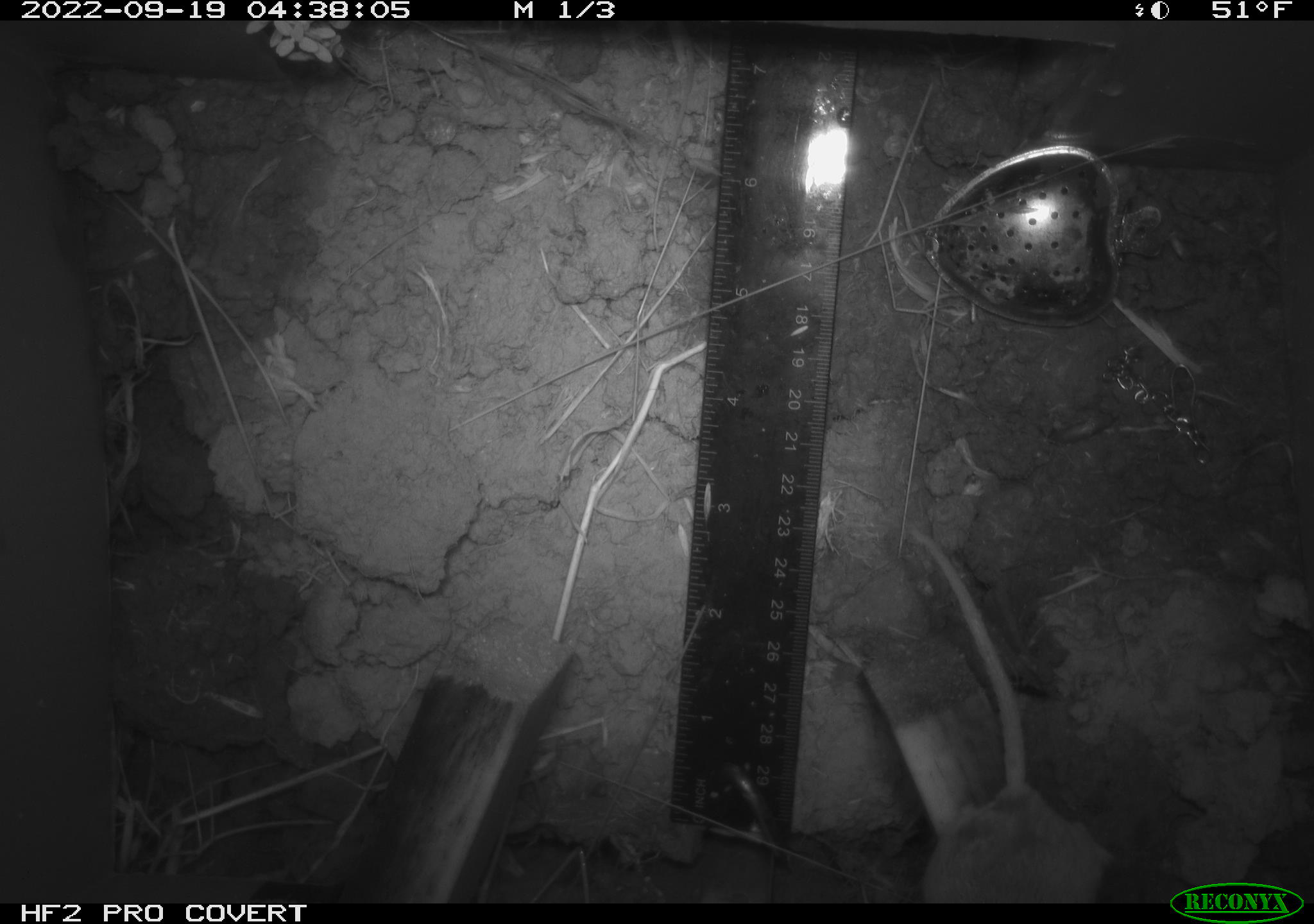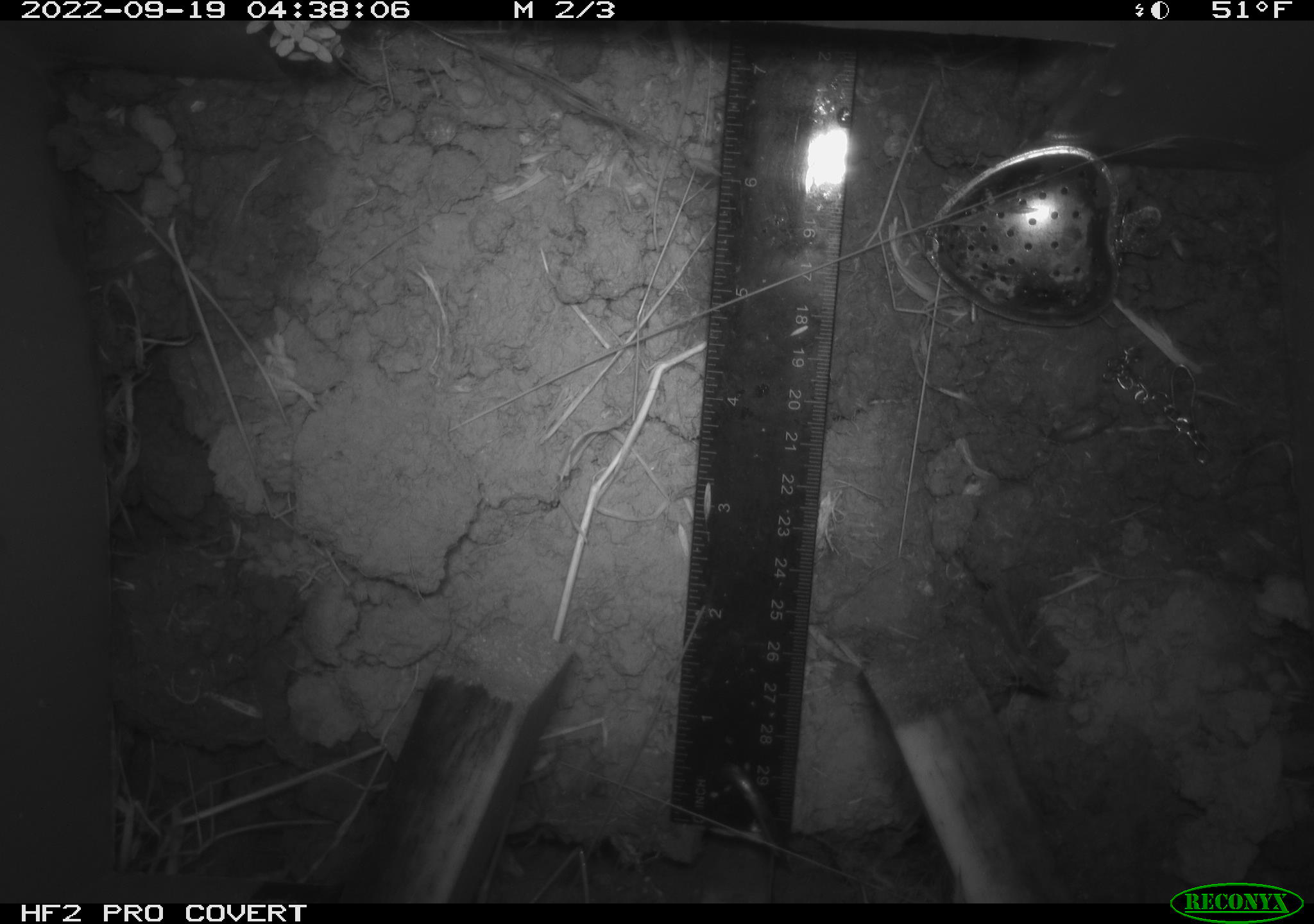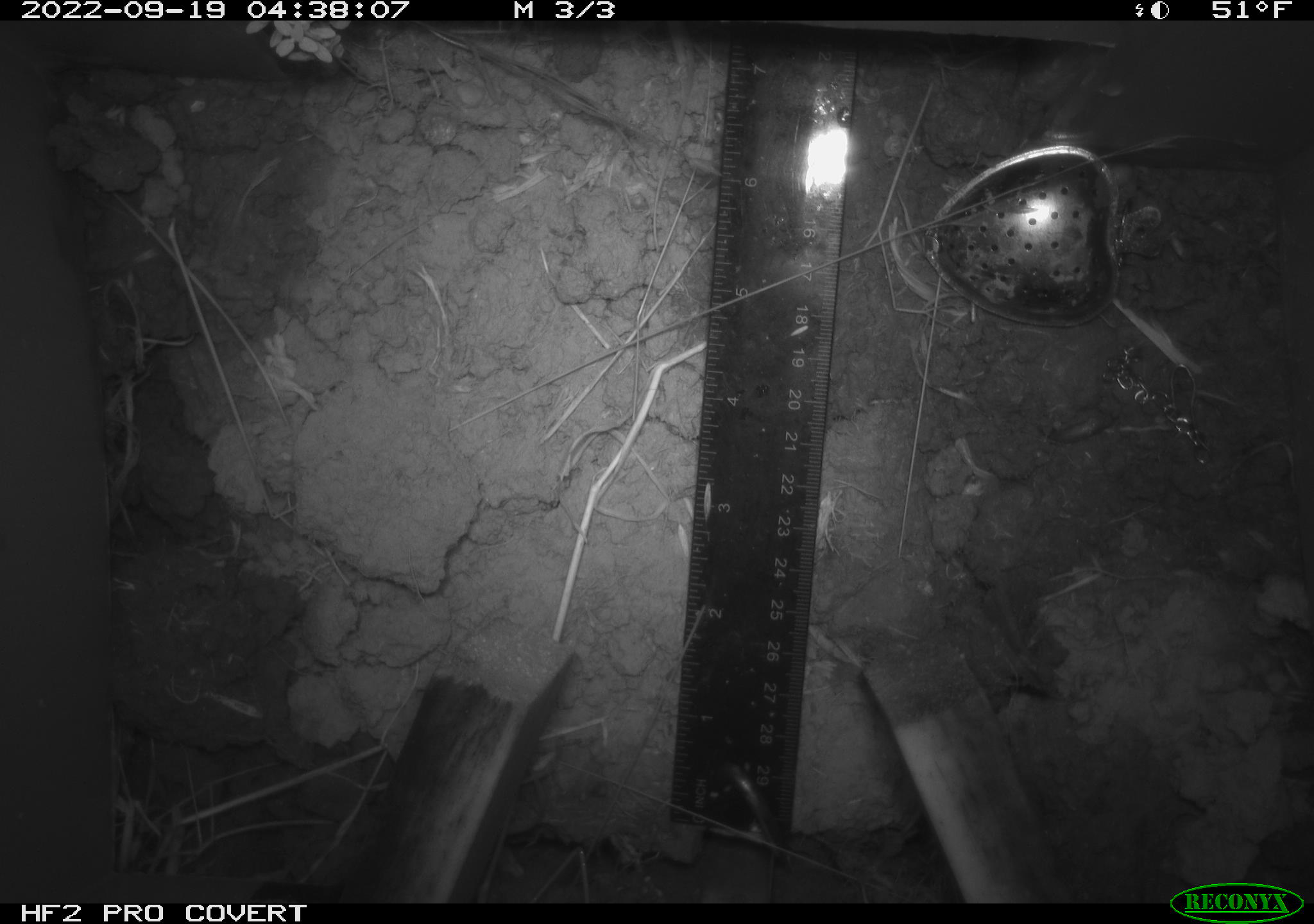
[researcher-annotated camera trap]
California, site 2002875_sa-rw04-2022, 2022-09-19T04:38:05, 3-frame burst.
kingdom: Animalia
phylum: Chordata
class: Mammalia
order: Rodentia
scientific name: Rodentia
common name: mouse species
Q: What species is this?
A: Mouse species (Rodentia).